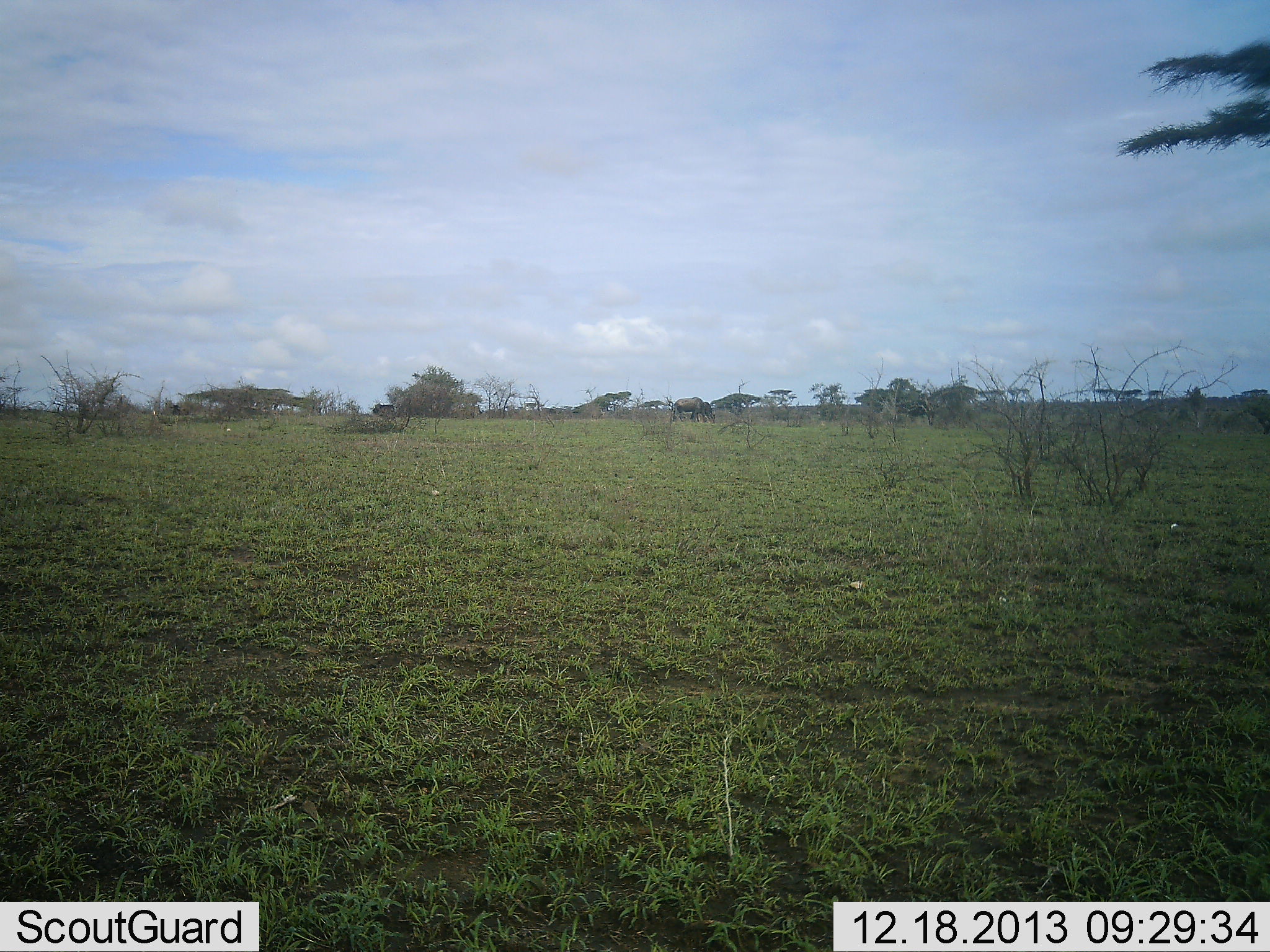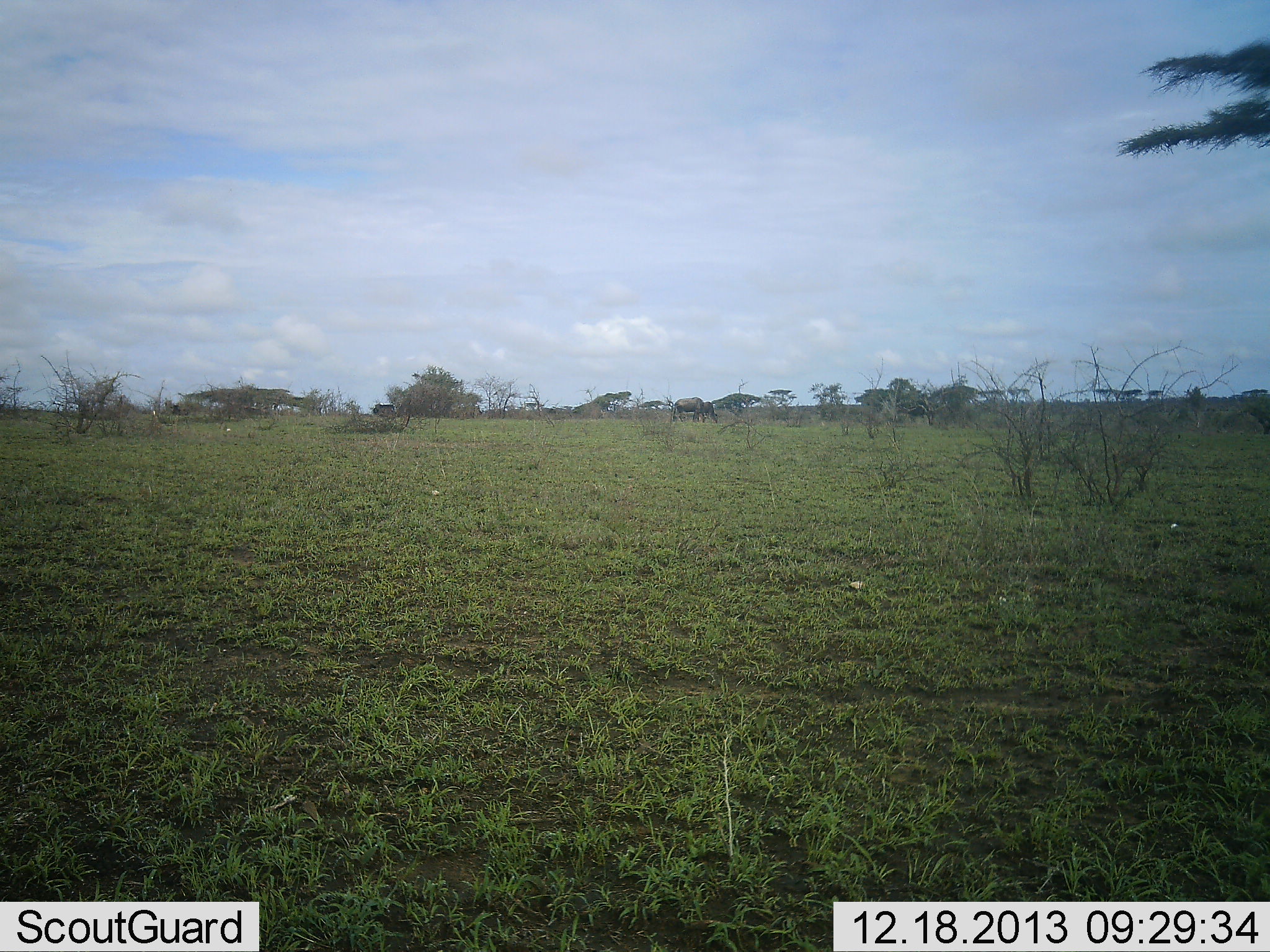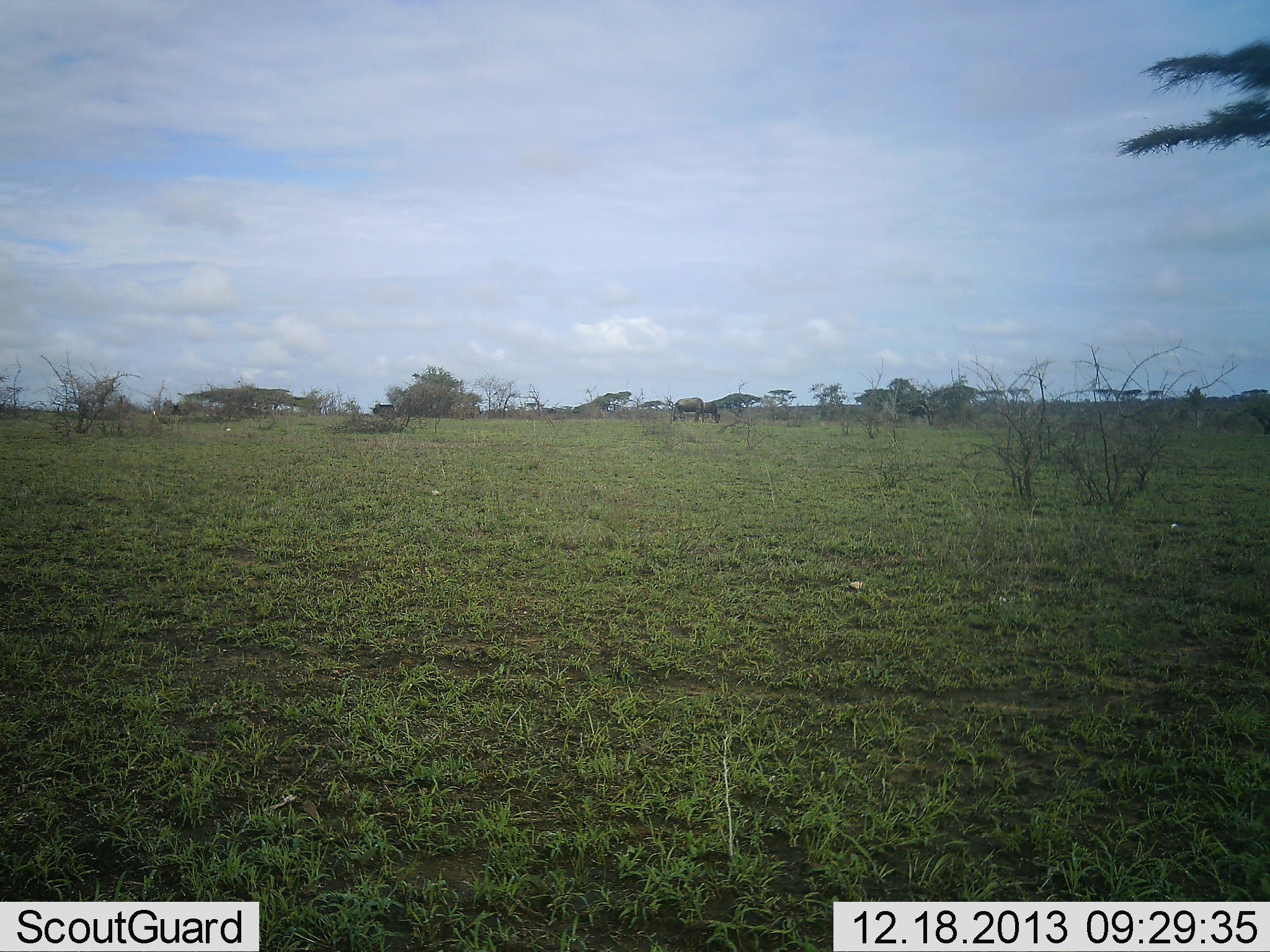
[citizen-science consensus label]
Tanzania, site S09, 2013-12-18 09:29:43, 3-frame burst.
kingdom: Animalia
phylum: Chordata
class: Mammalia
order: Artiodactyla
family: Bovidae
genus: Connochaetes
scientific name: Connochaetes taurinus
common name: blue wildebeest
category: wildebeest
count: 2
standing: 20%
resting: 0%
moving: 30%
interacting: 0%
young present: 10%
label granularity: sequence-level